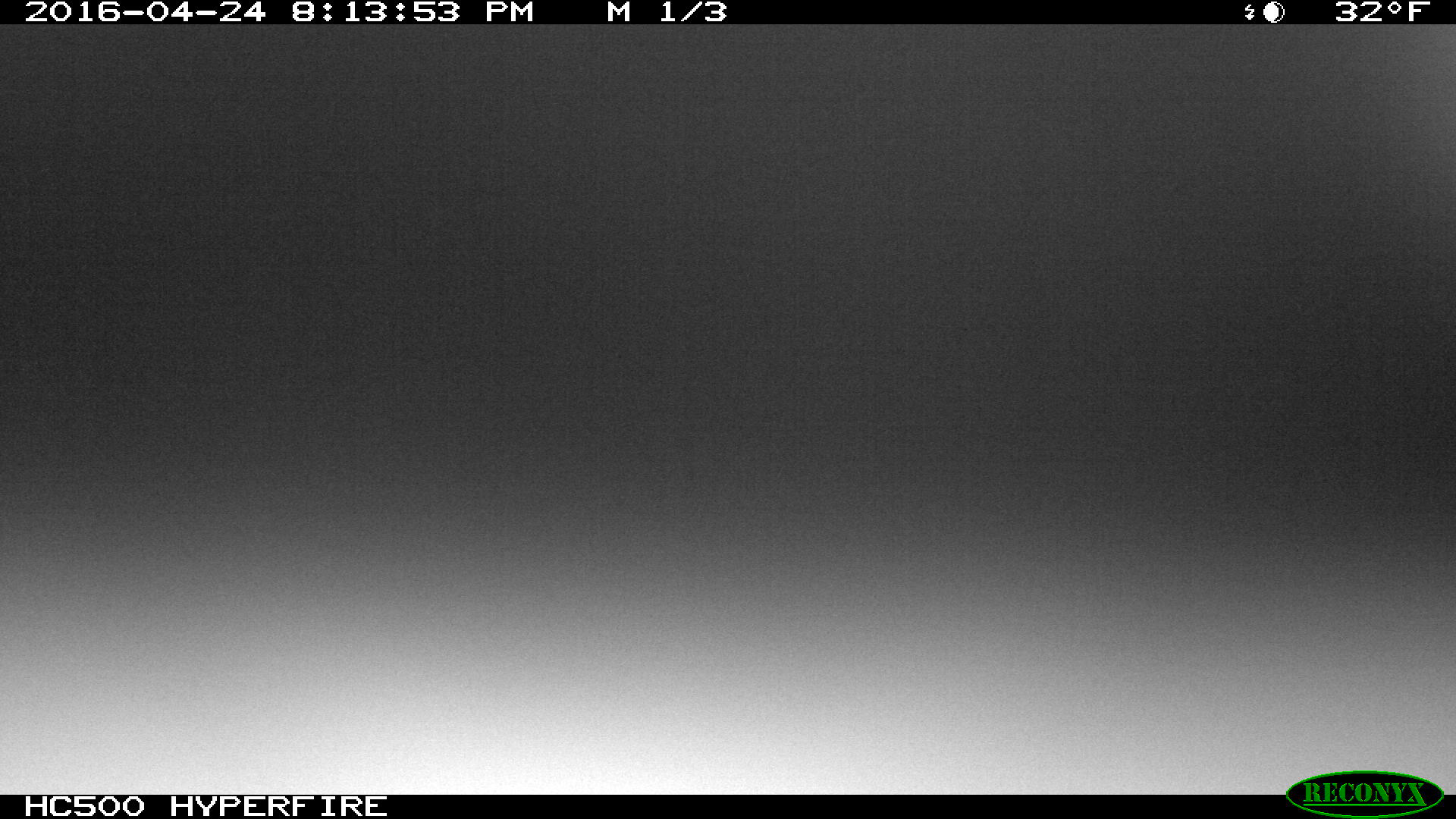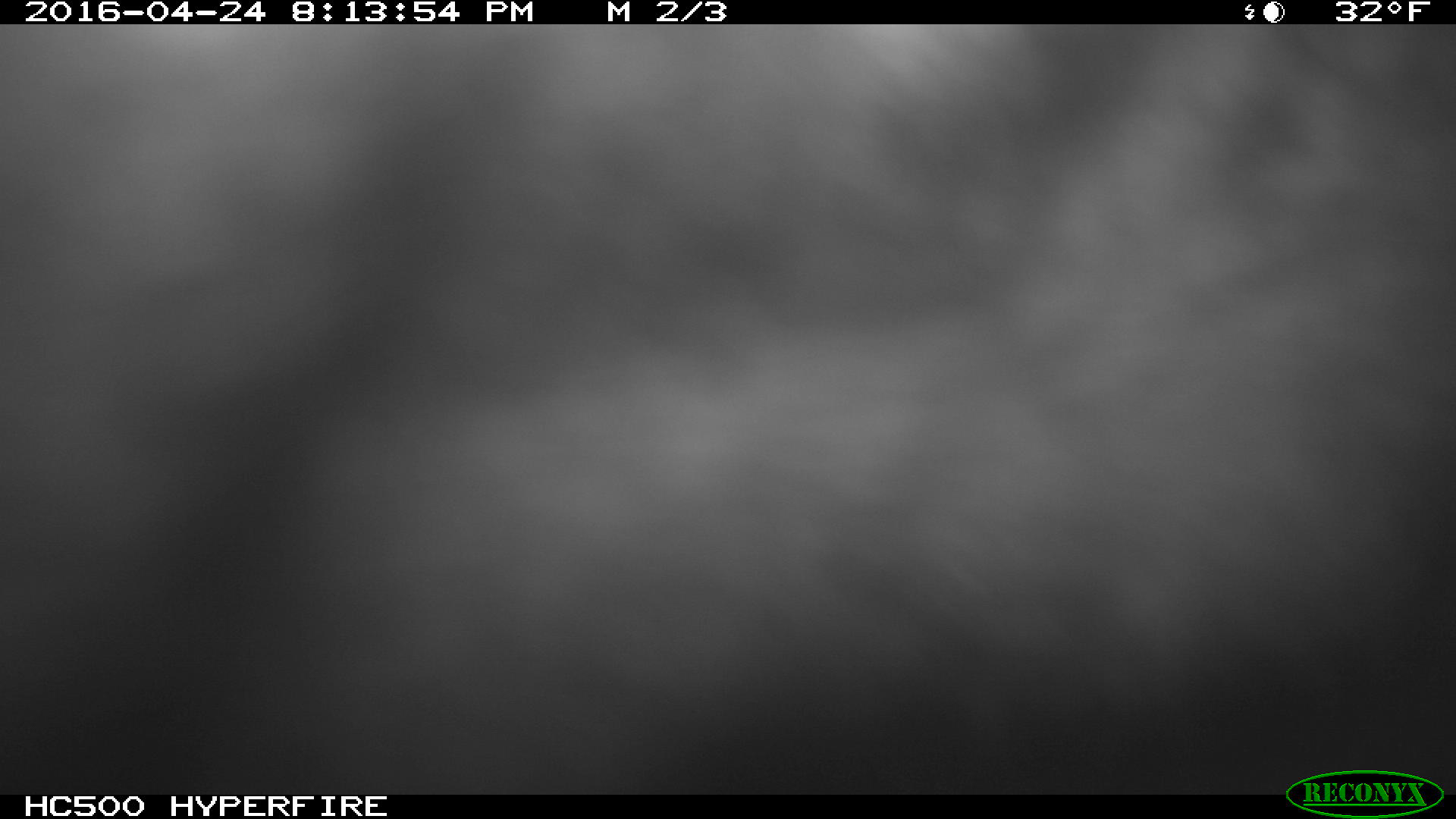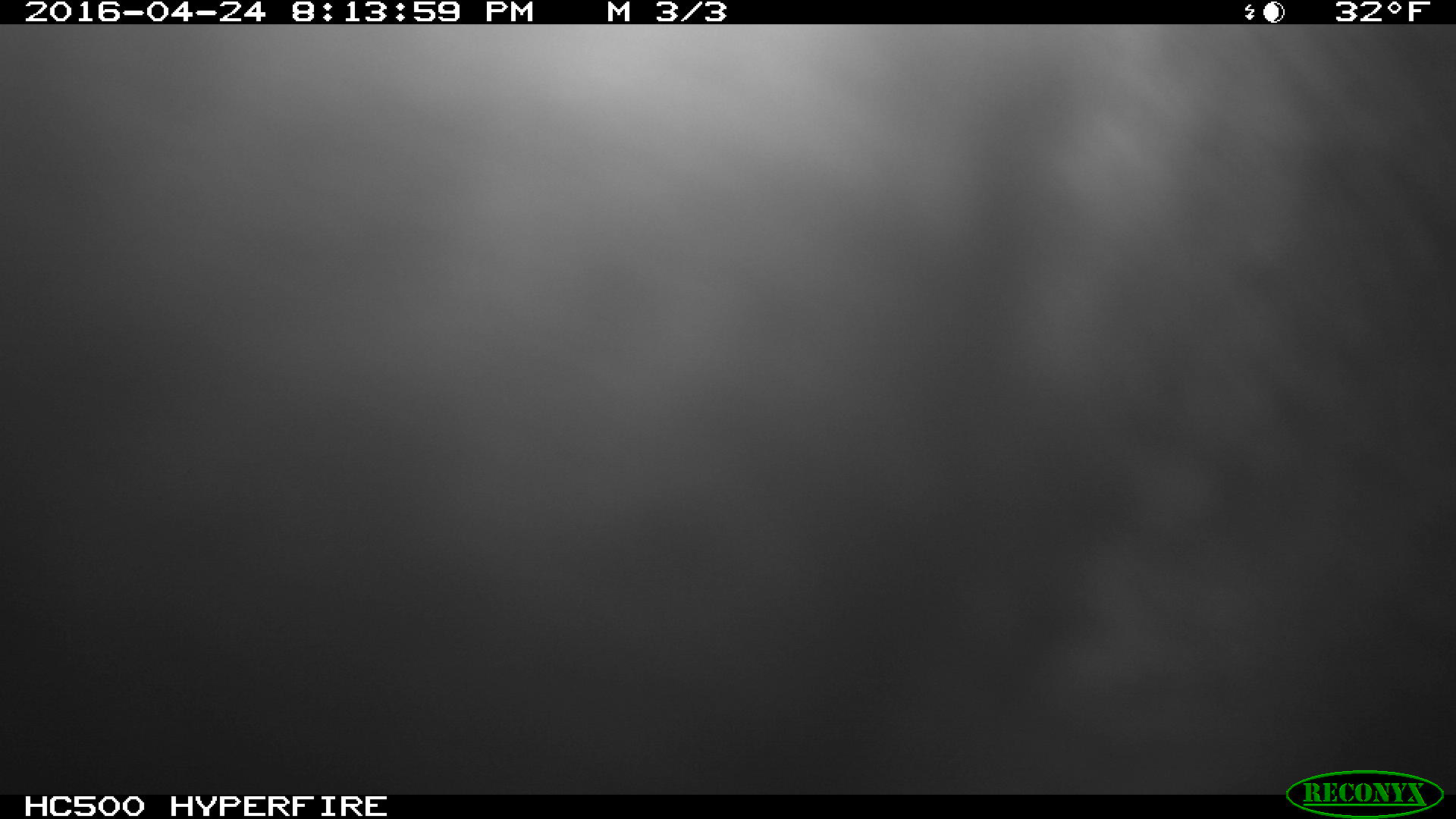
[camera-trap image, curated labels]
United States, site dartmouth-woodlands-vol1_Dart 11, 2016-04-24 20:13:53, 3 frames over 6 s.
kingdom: Animalia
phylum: Chordata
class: Mammalia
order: Artiodactyla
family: Cervidae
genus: Alces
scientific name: Alces alces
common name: moose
Moose (Alces alces).